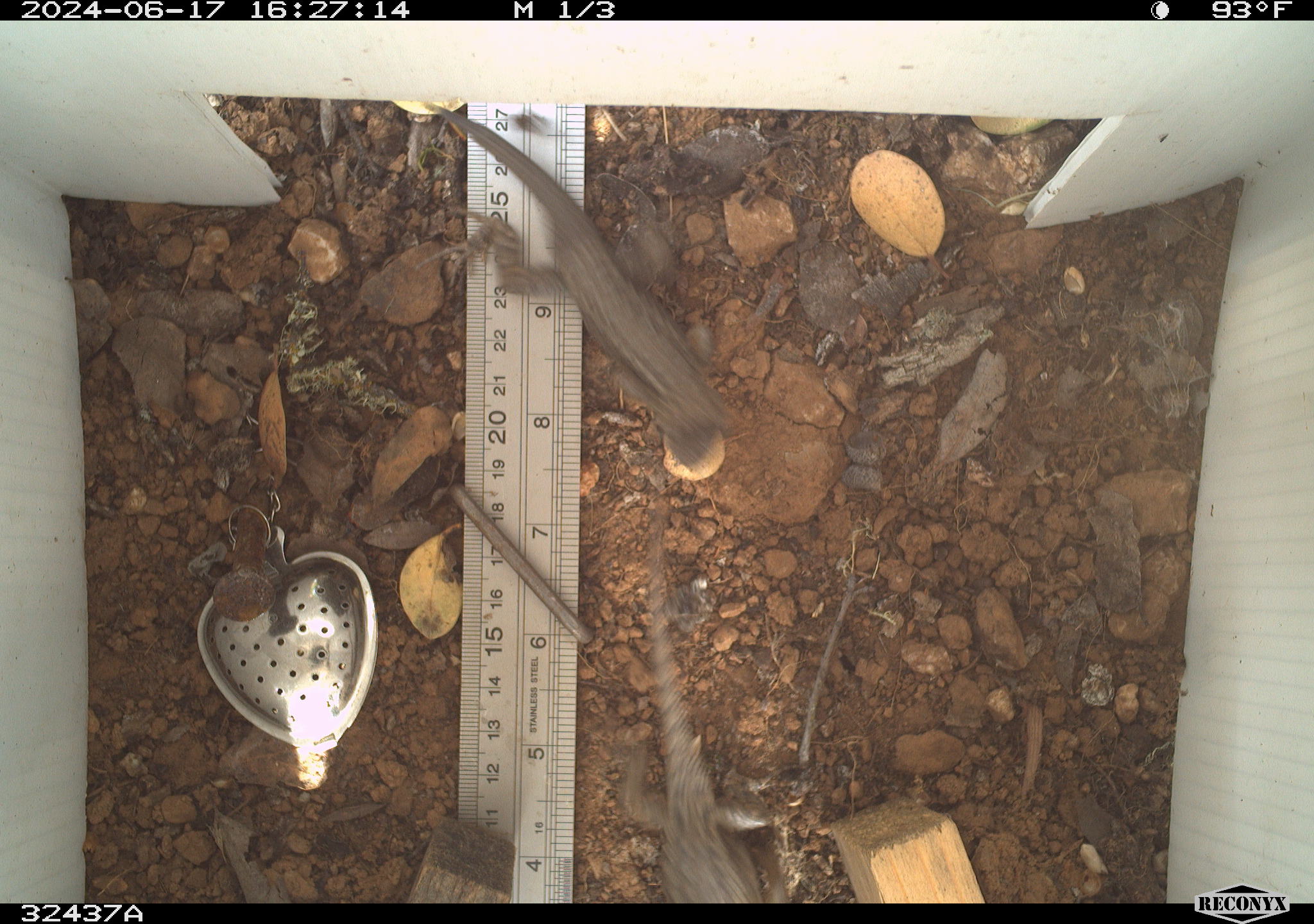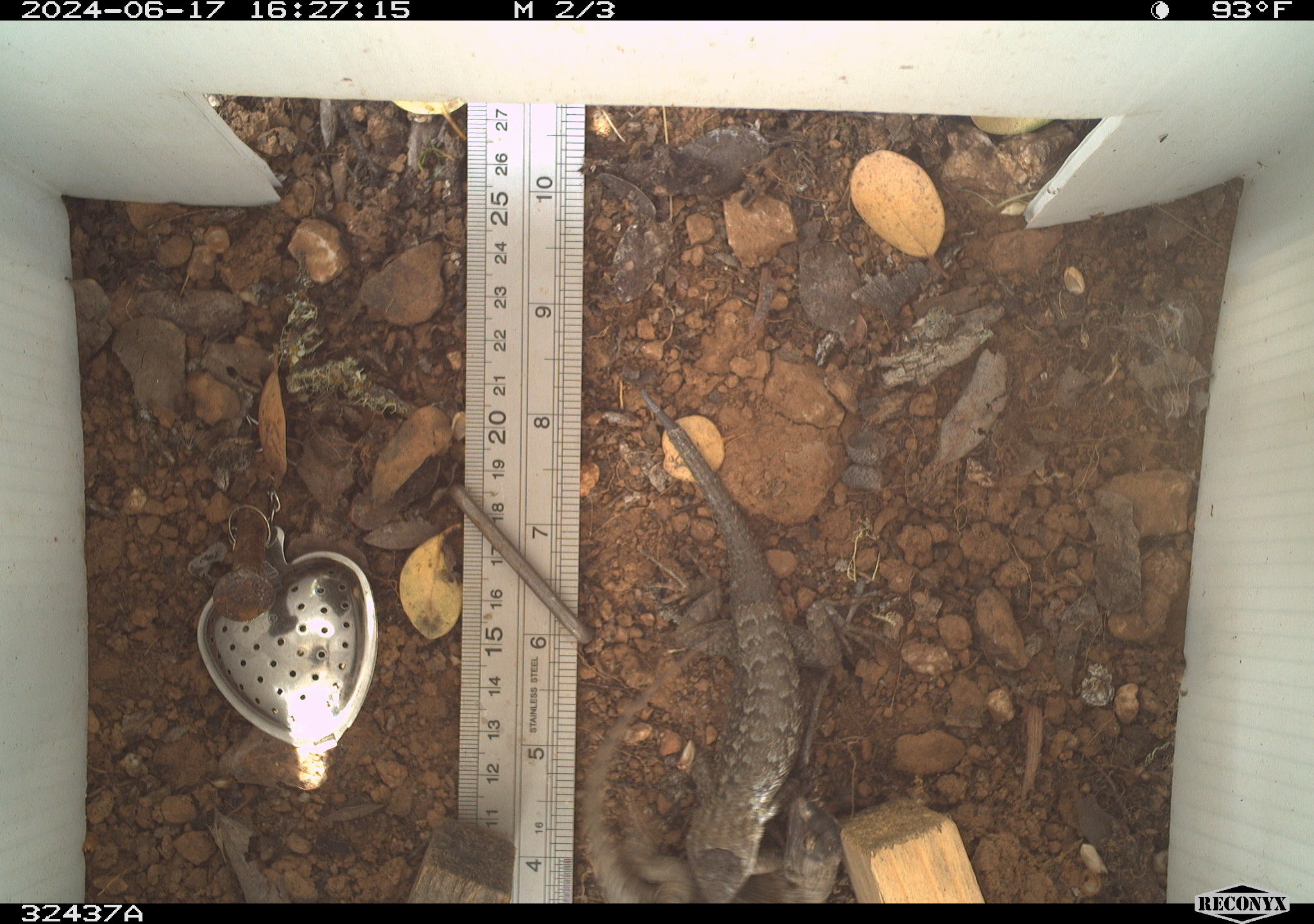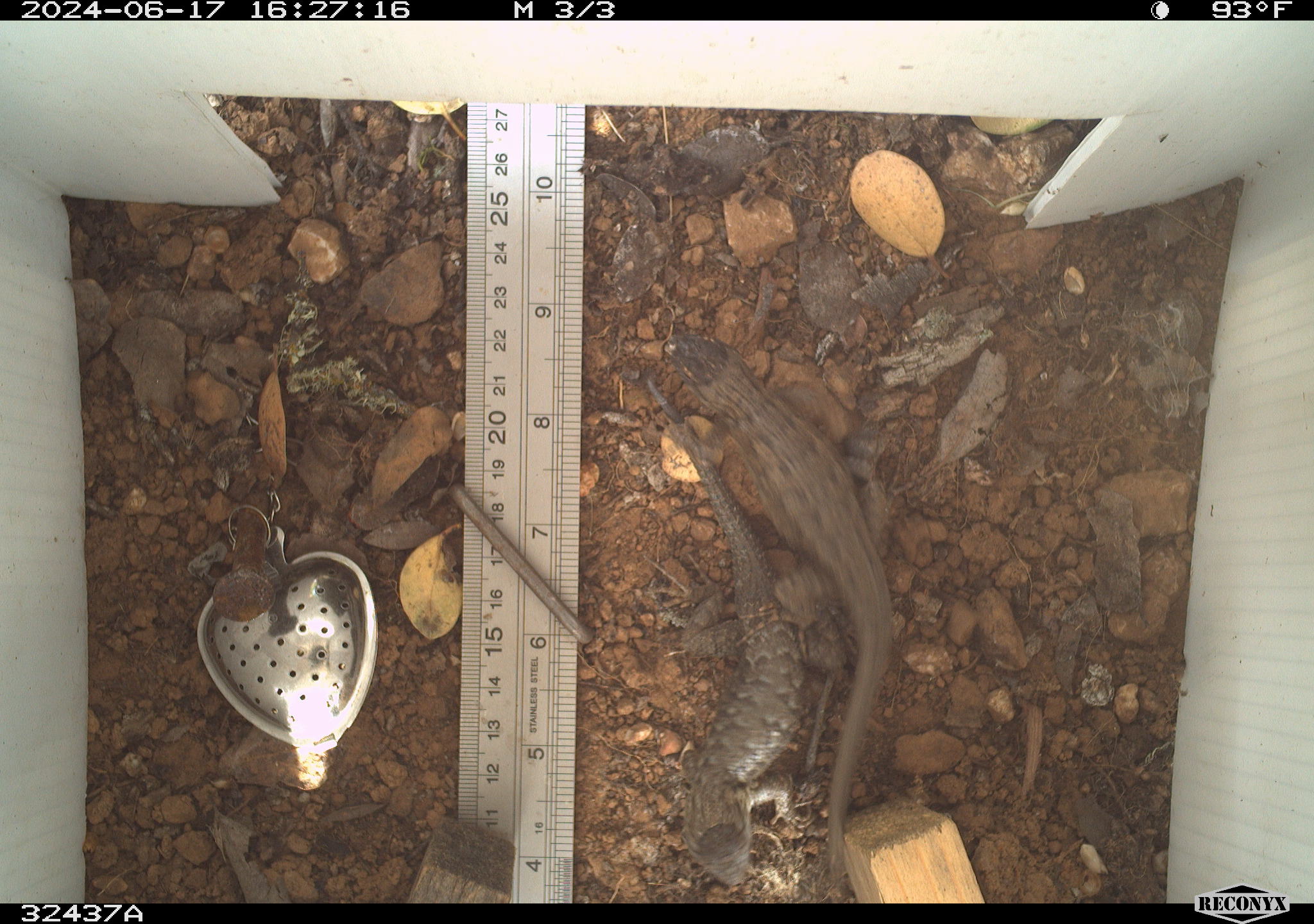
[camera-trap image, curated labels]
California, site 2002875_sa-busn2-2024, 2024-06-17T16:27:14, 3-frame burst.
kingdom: Animalia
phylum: Chordata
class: Reptilia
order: Squamata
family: Phrynosomatidae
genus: Sceloporus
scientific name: Sceloporus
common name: spiny lizards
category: sceloporus species